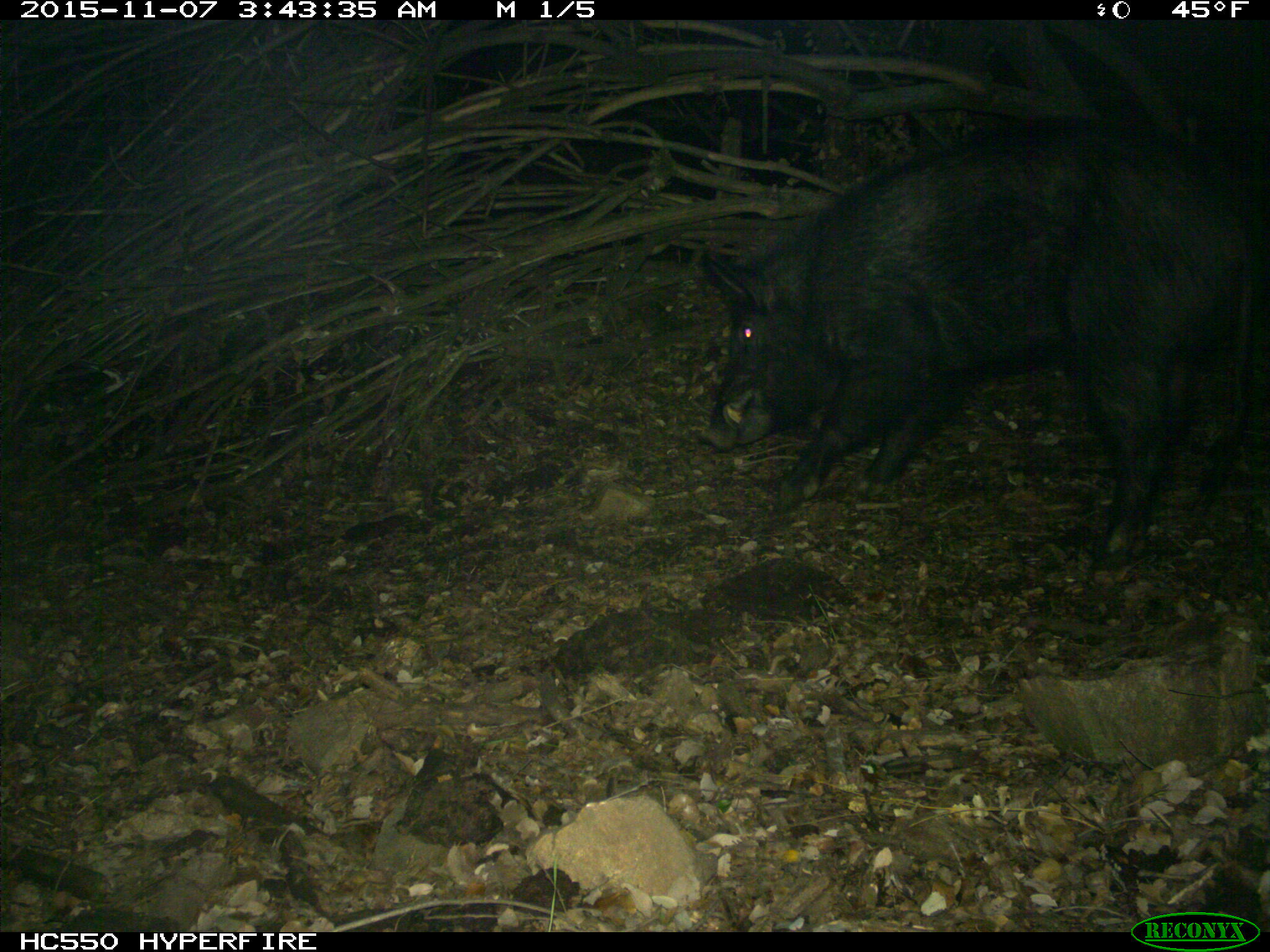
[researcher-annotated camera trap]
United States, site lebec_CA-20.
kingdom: Animalia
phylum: Chordata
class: Mammalia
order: Artiodactyla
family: Suidae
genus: Sus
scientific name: Sus scrofa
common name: wild boar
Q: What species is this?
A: Sus scrofa (wild boar).